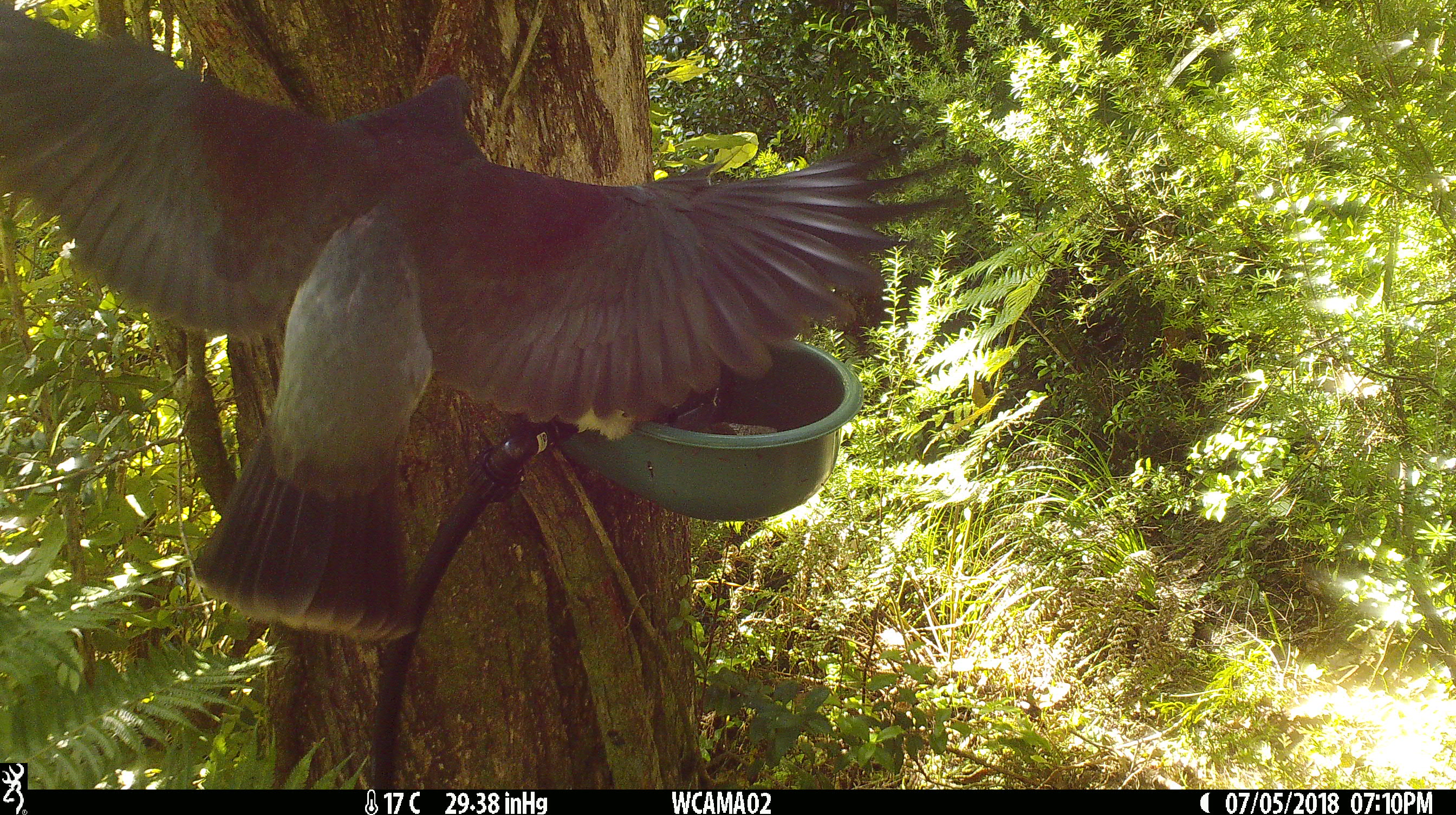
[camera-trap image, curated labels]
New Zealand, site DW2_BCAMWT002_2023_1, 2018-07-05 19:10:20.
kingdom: Animalia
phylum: Chordata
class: Aves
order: Columbiformes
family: Columbidae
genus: Hemiphaga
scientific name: Hemiphaga novaeseelandiae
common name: new zealand pigeon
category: kereru